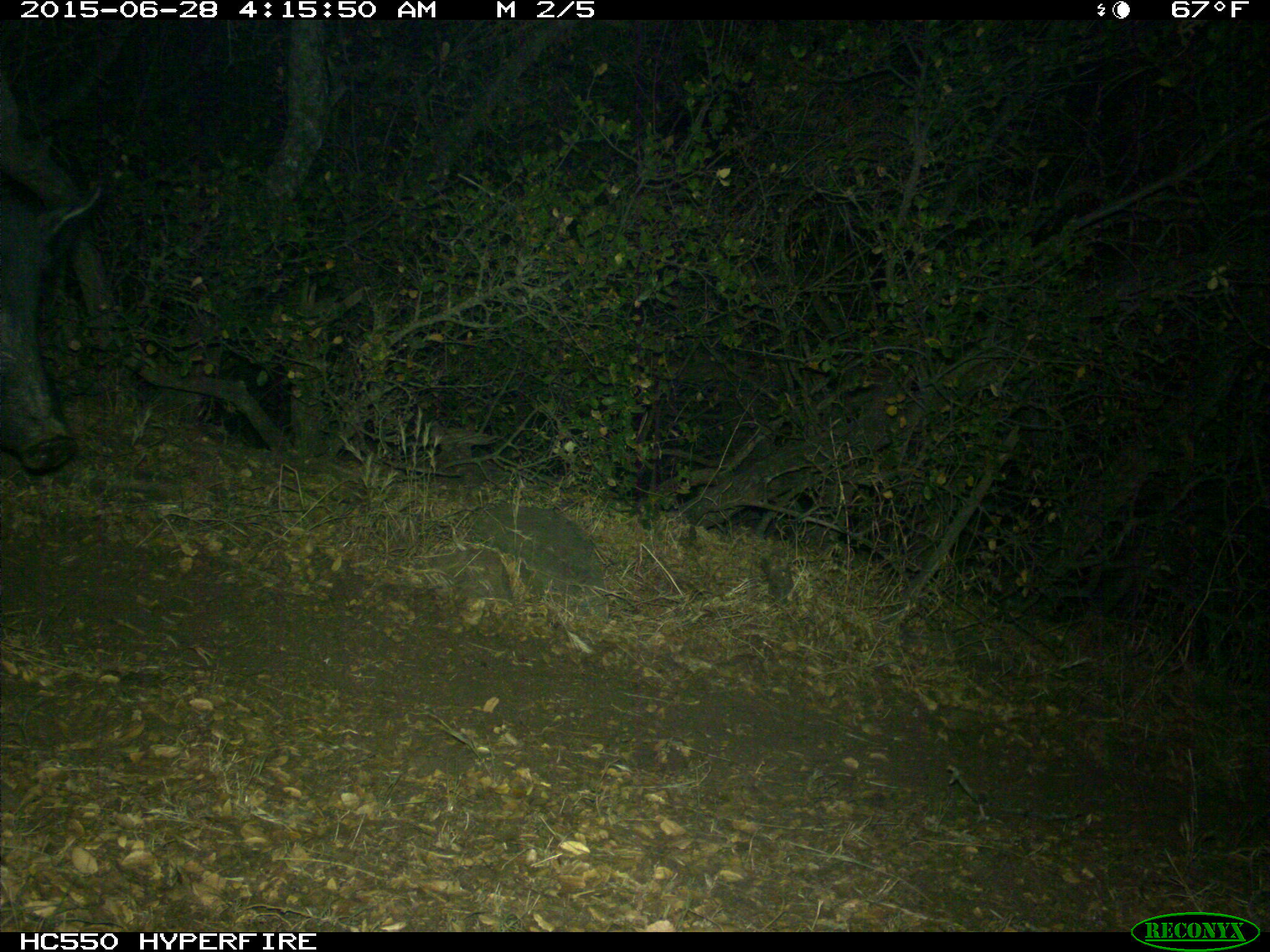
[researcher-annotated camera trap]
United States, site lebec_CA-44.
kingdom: Animalia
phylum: Chordata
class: Mammalia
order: Artiodactyla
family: Suidae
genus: Sus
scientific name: Sus scrofa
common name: wild boar